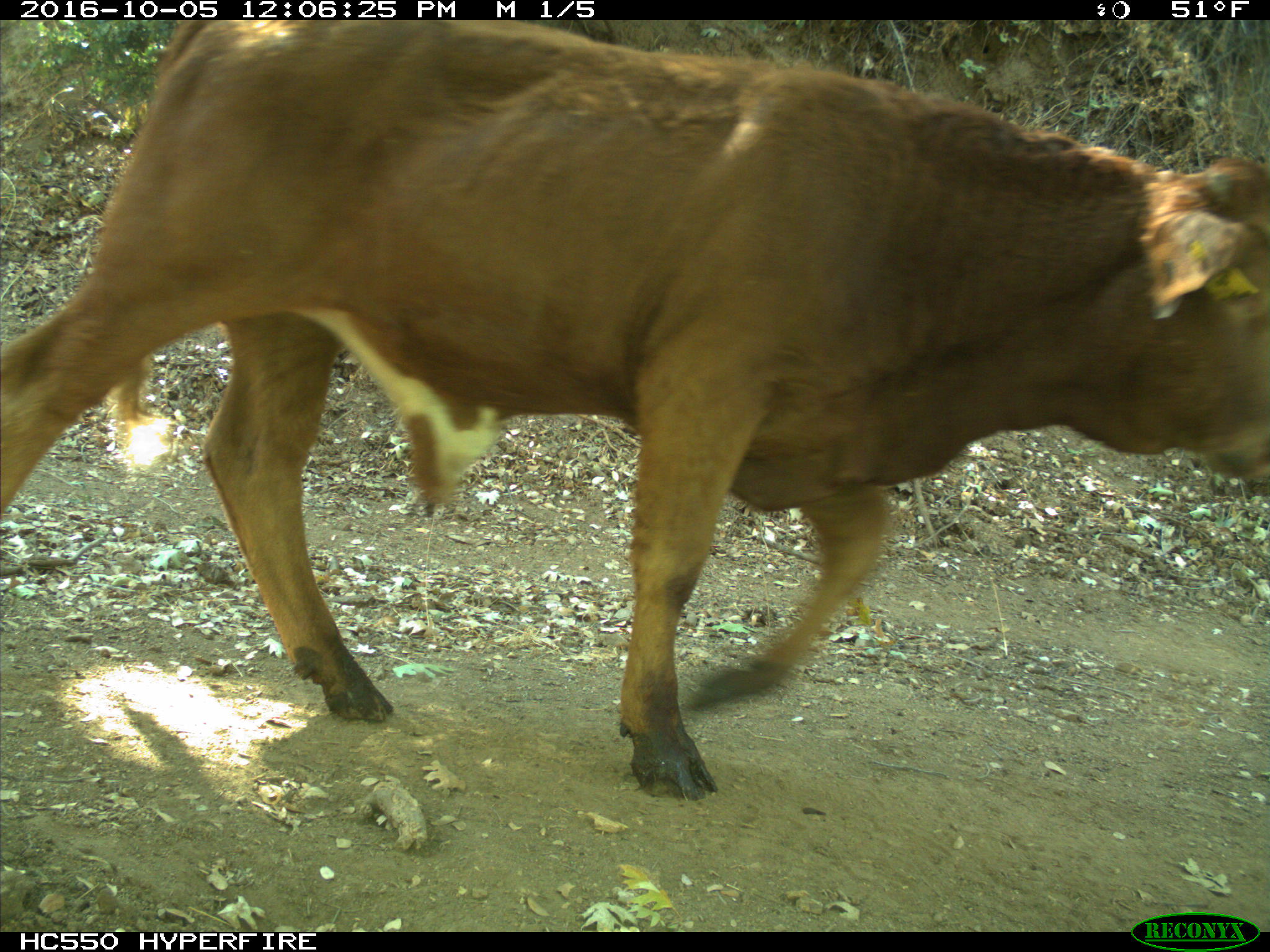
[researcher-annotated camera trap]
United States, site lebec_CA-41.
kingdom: Animalia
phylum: Chordata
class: Mammalia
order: Artiodactyla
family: Bovidae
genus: Bos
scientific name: Bos taurus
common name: domestic cow